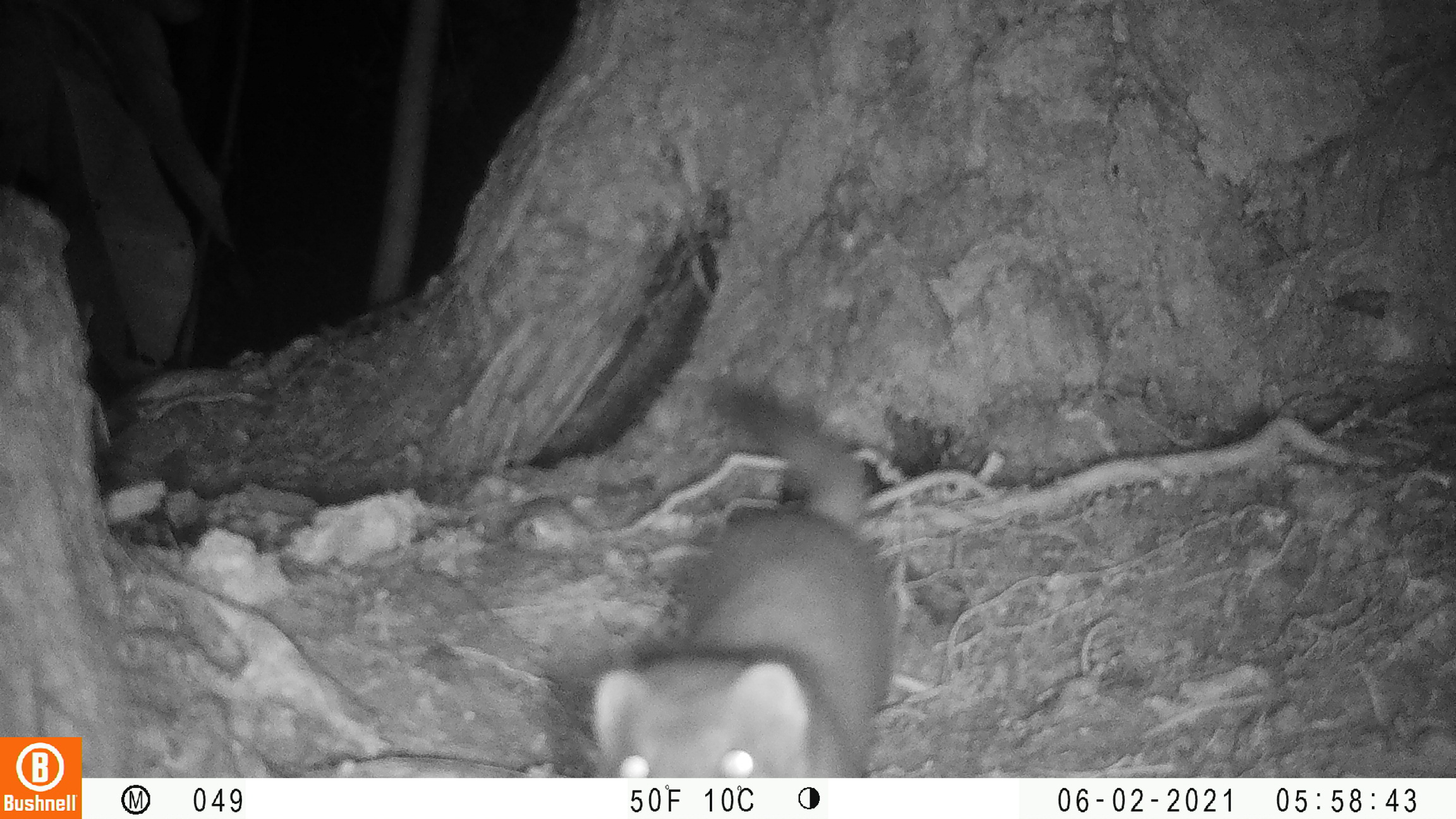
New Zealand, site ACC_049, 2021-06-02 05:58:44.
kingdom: Animalia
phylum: Chordata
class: Mammalia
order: Carnivora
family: Mustelidae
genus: Mustela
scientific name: Mustela erminea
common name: stoat